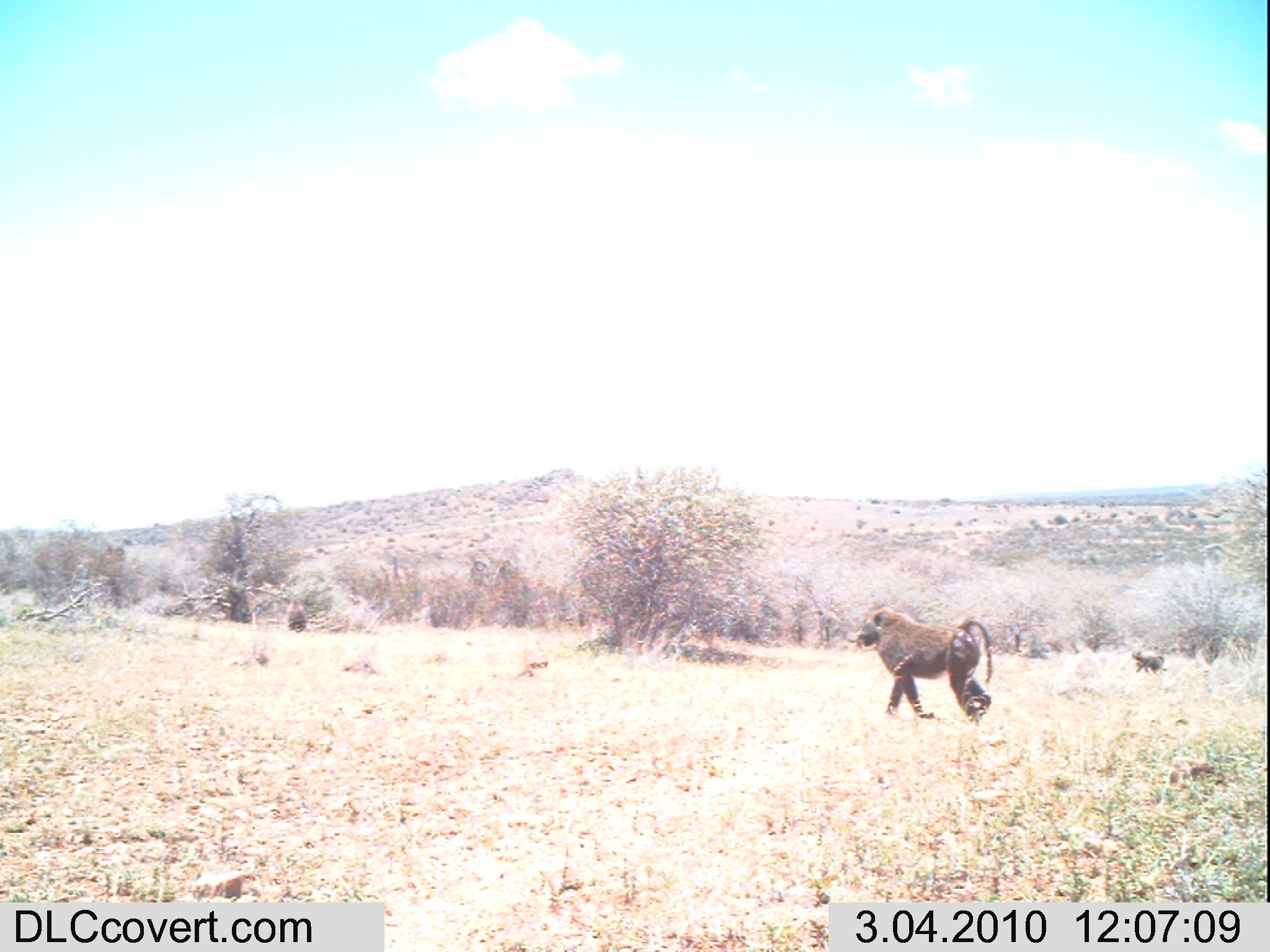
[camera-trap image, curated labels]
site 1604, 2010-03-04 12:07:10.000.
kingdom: Animalia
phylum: Chordata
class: Mammalia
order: Primates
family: Cercopithecidae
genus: Papio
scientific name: Papio anubis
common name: olive baboon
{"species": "Papio anubis (olive baboon)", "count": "3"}